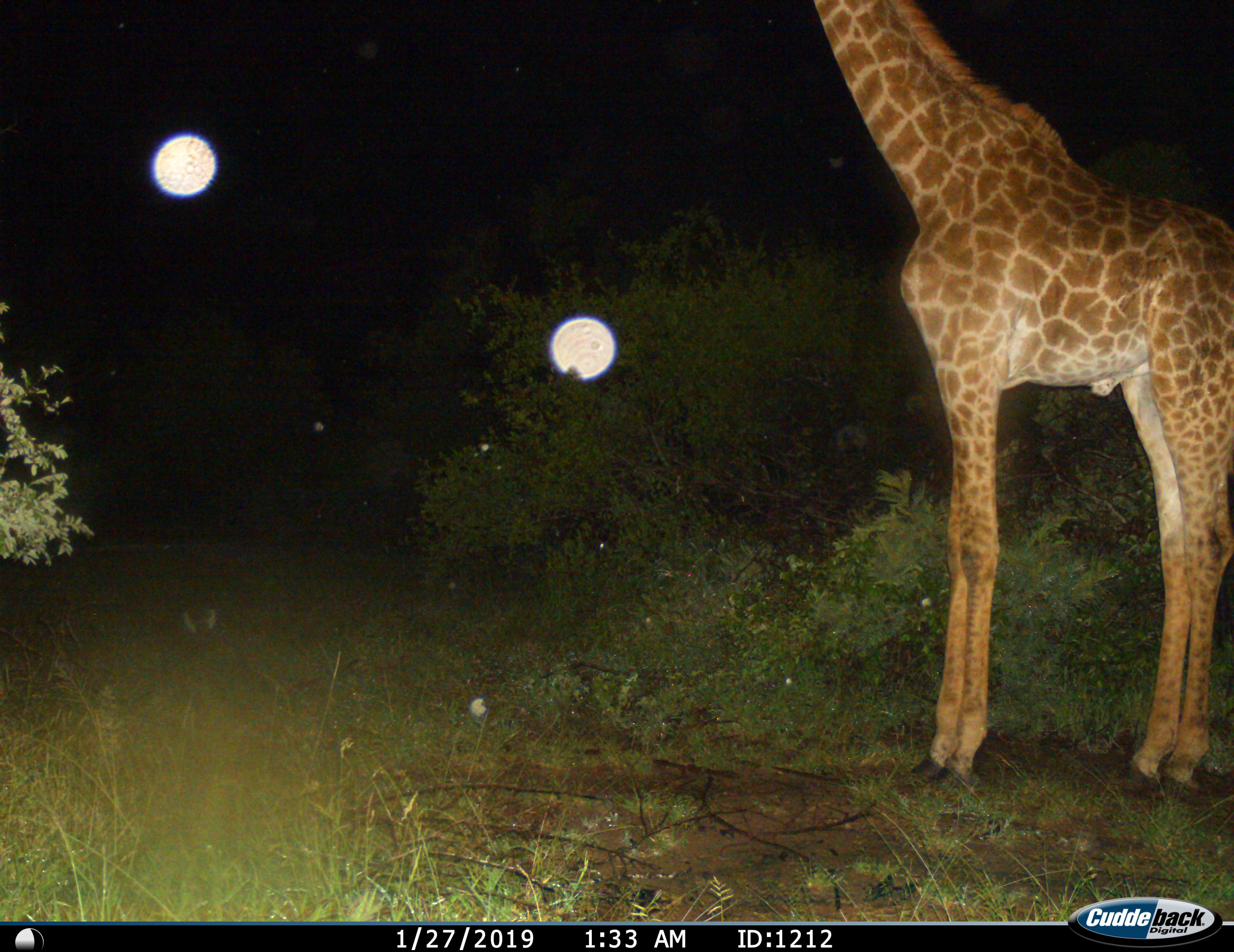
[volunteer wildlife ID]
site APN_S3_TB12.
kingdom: Animalia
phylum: Chordata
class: Mammalia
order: Artiodactyla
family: Giraffidae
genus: Giraffa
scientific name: Giraffa camelopardalis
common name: giraffe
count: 1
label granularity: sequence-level